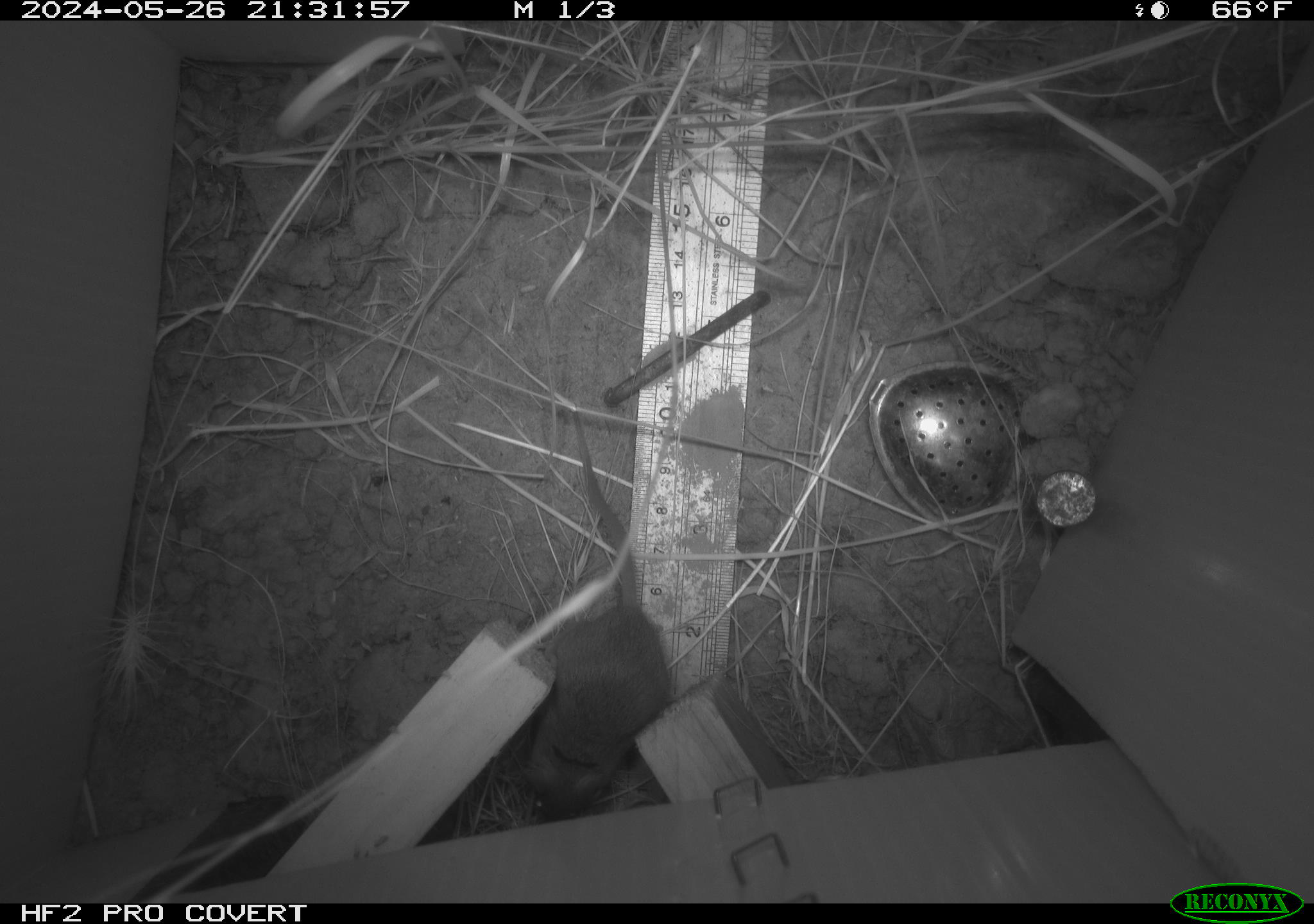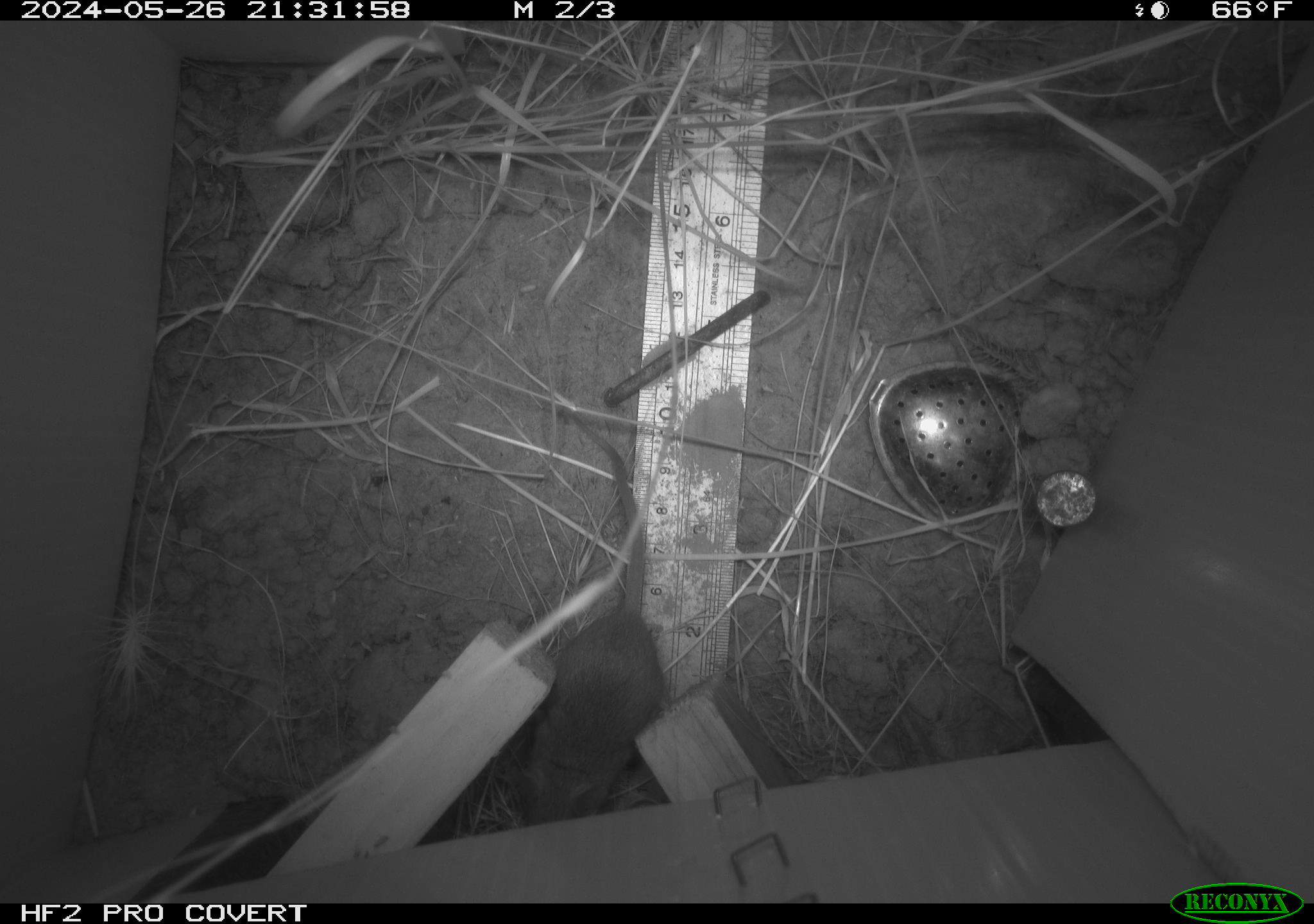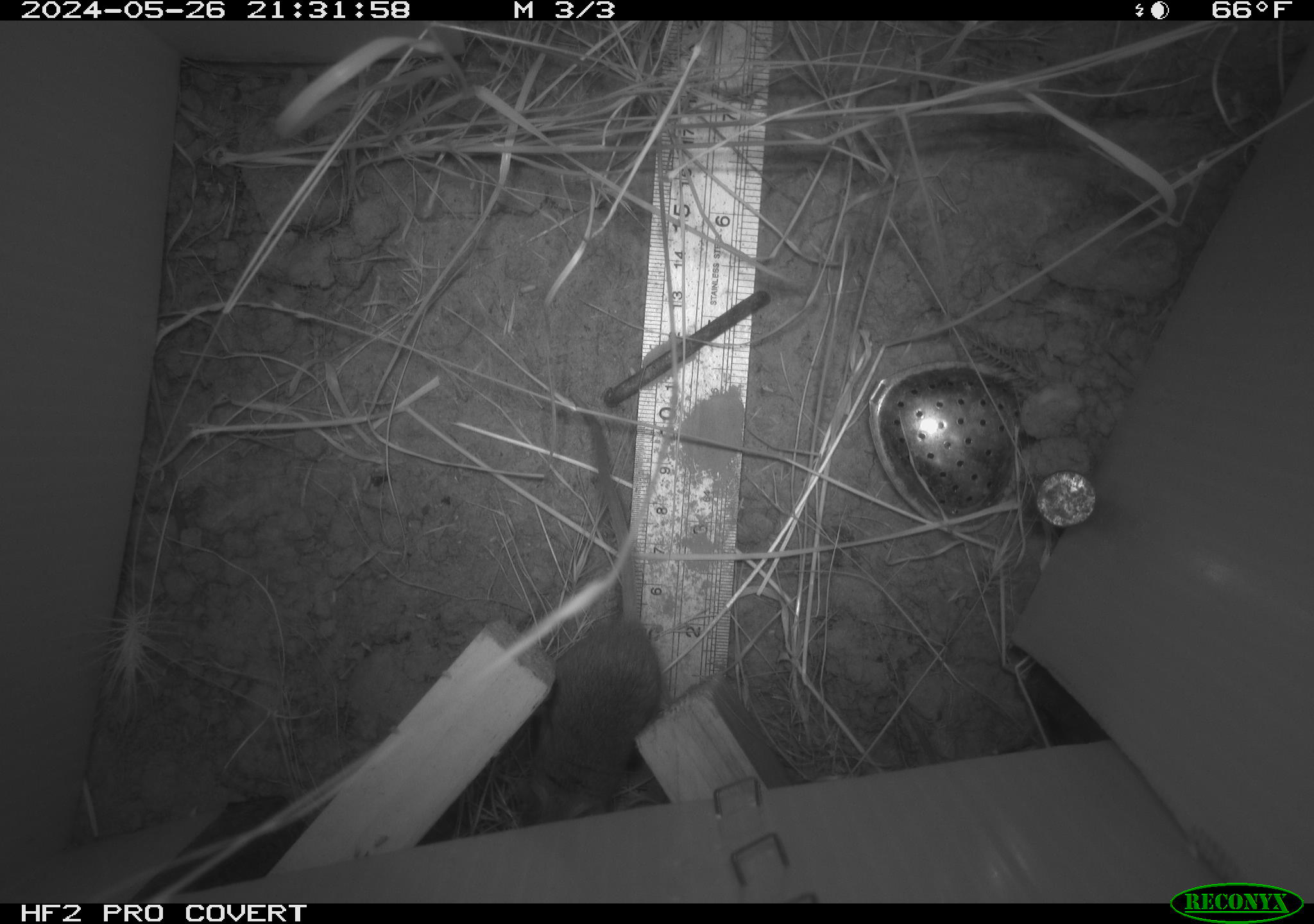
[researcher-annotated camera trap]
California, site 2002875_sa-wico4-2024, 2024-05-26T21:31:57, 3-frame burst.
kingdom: Animalia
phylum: Chordata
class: Mammalia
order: Rodentia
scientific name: Rodentia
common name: mouse species